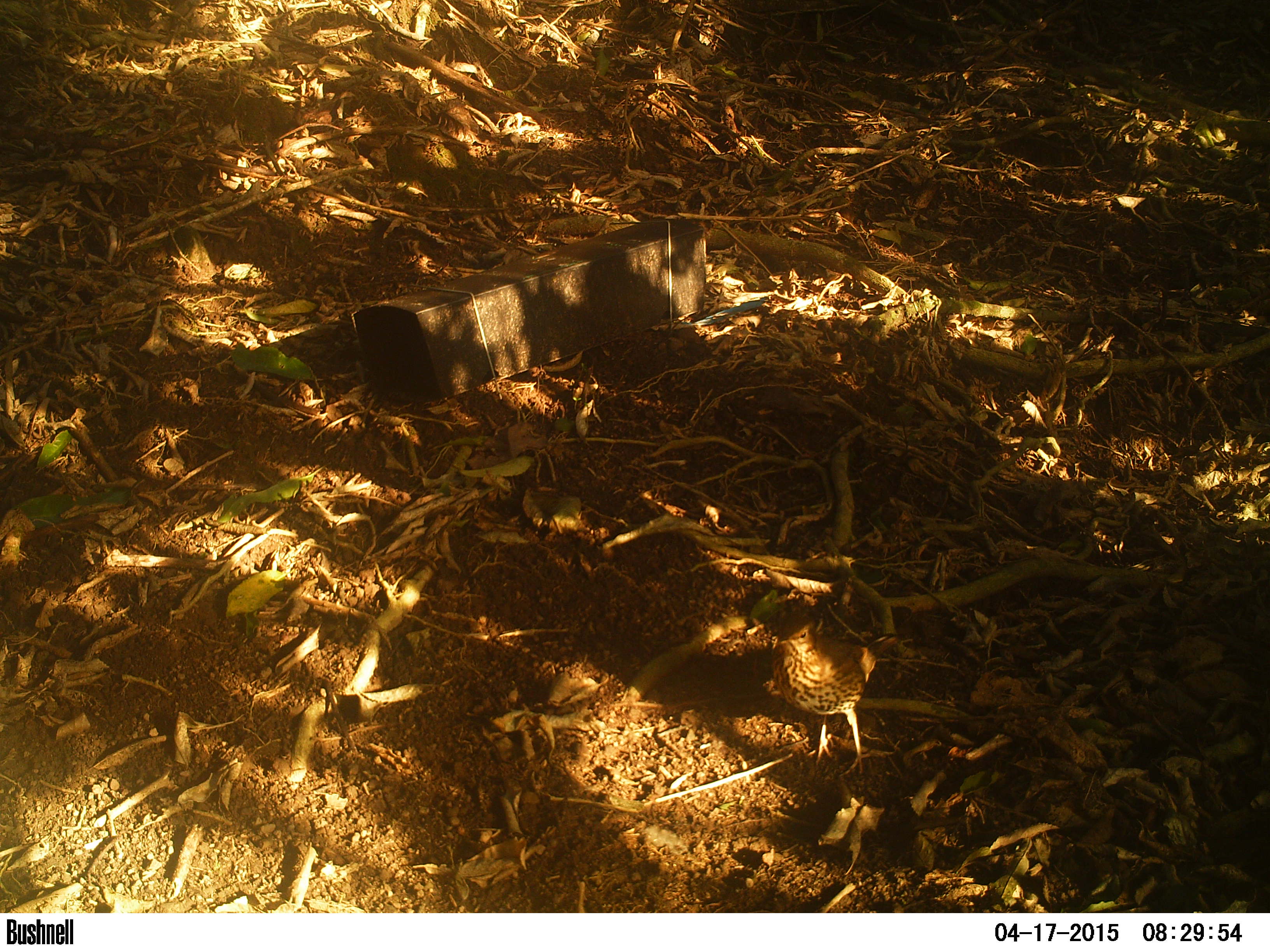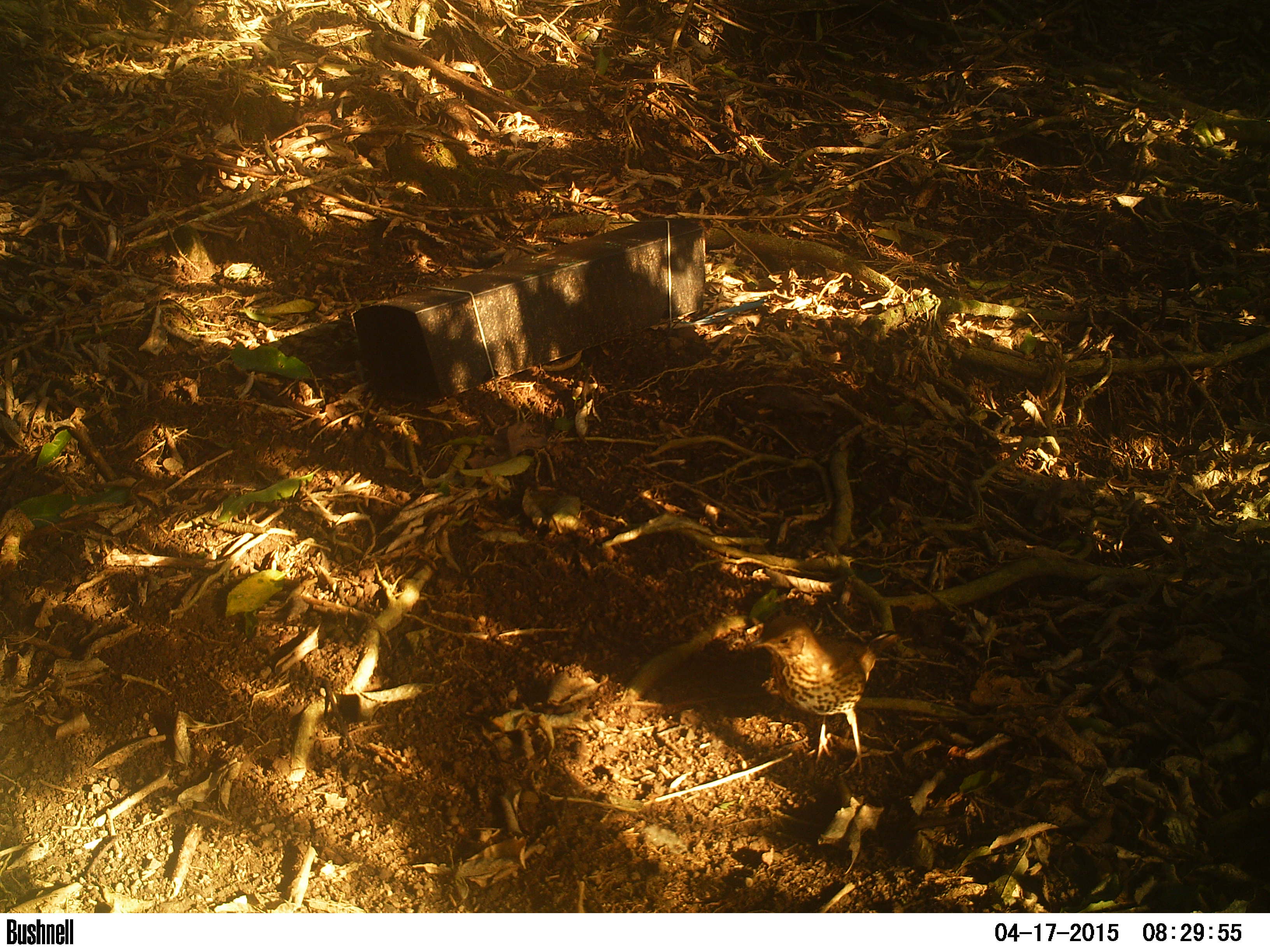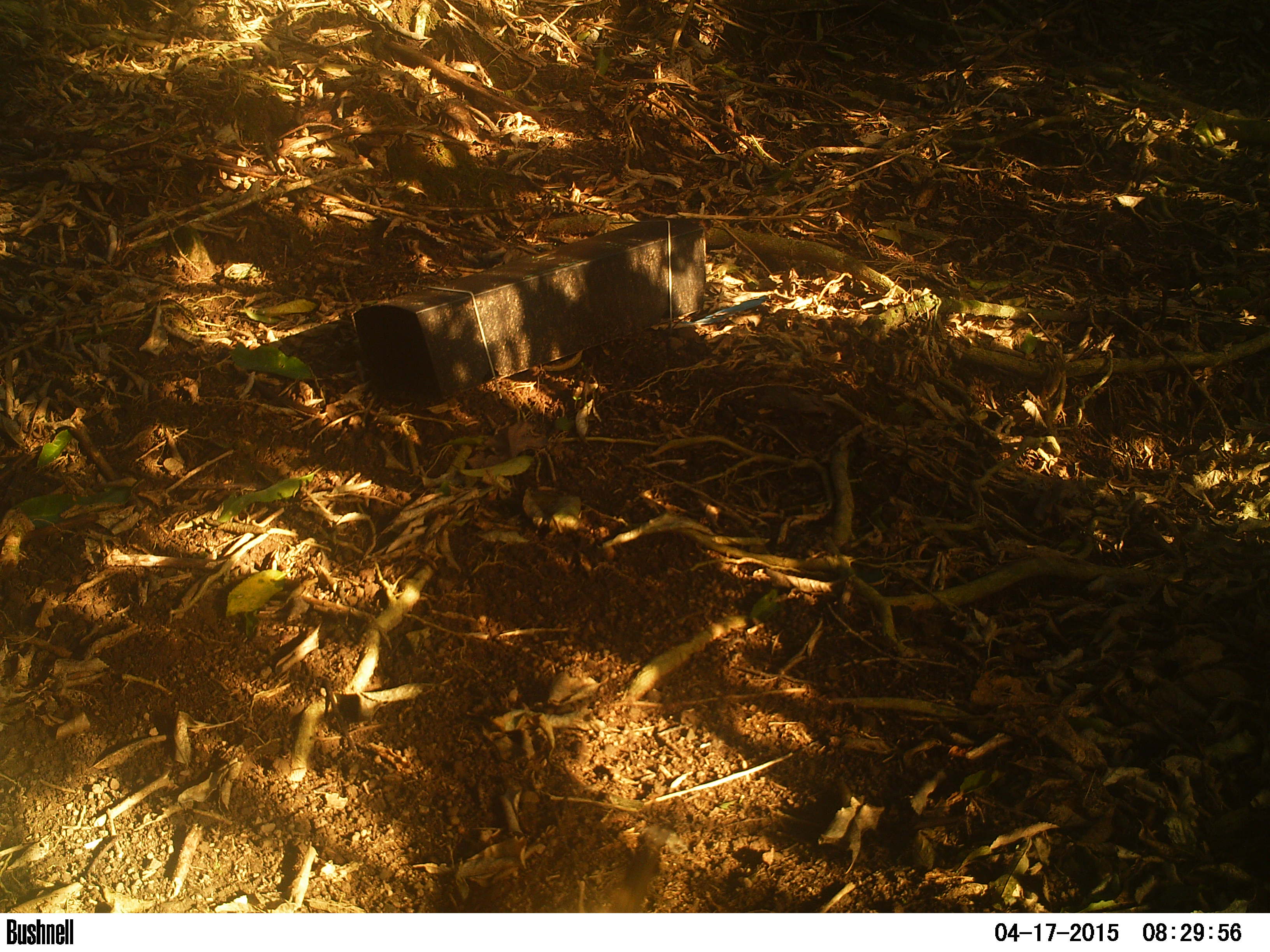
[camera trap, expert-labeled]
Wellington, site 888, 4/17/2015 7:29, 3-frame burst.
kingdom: Animalia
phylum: Chordata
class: Aves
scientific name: Aves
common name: bird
Bird (Aves).